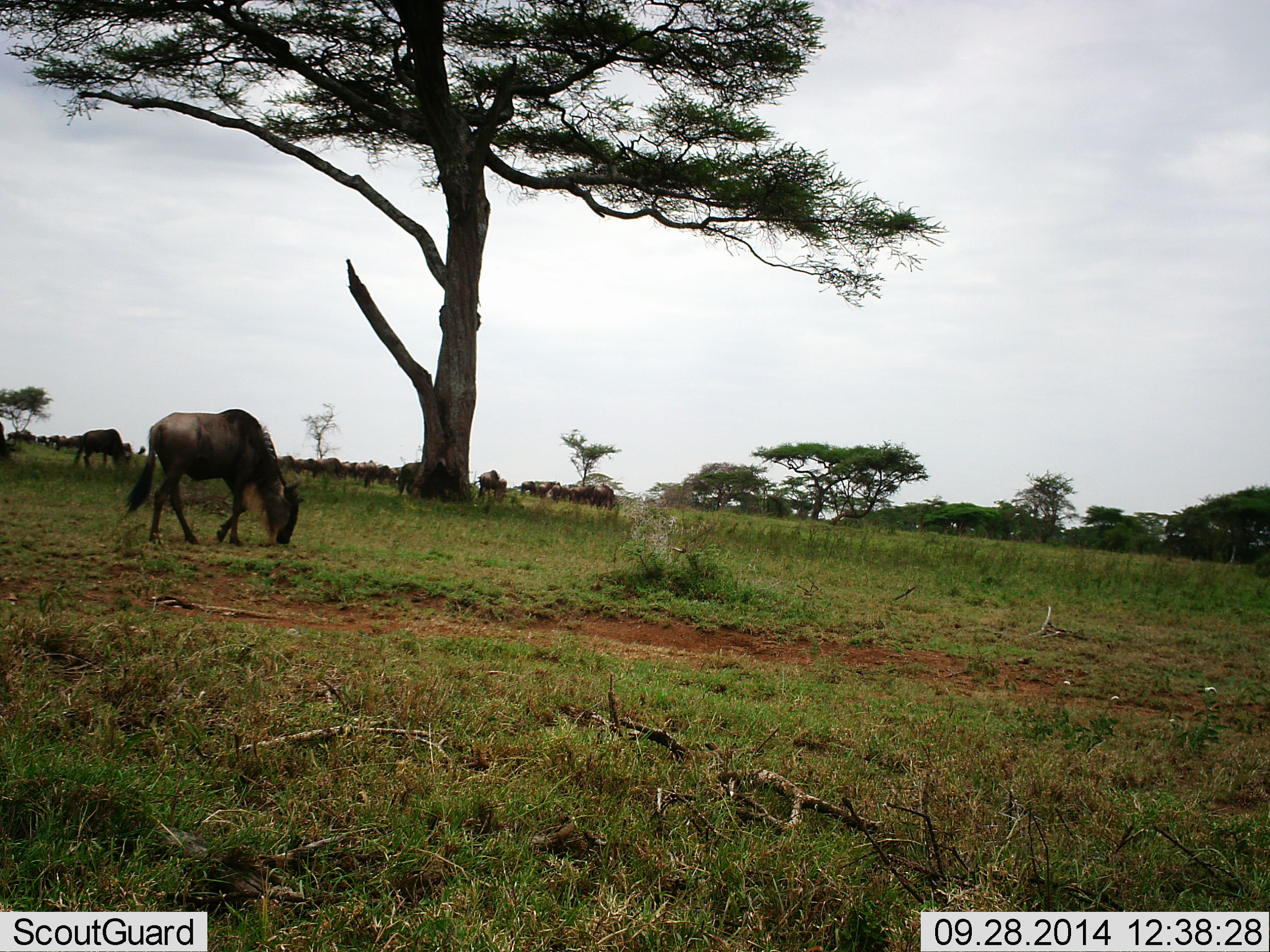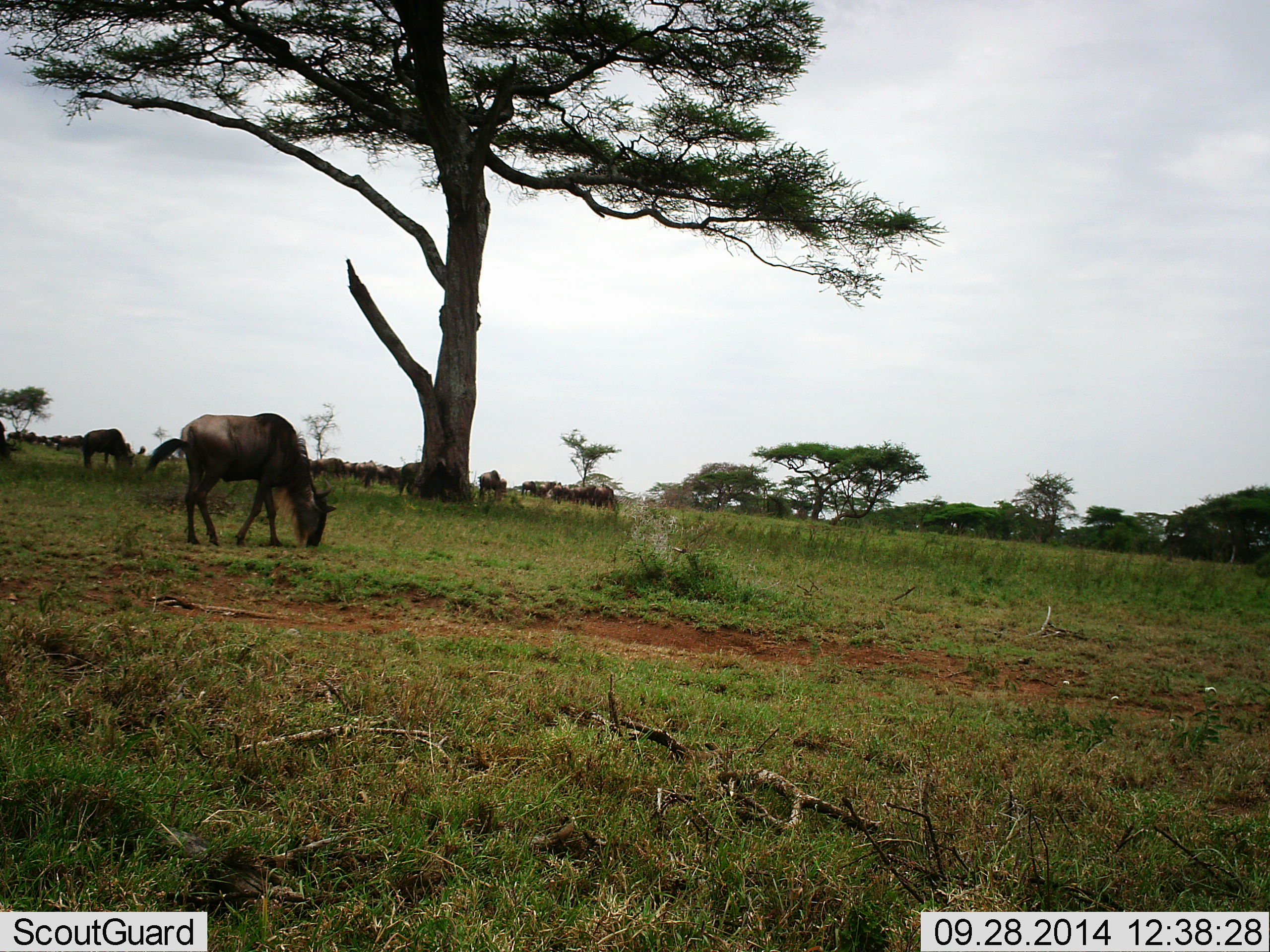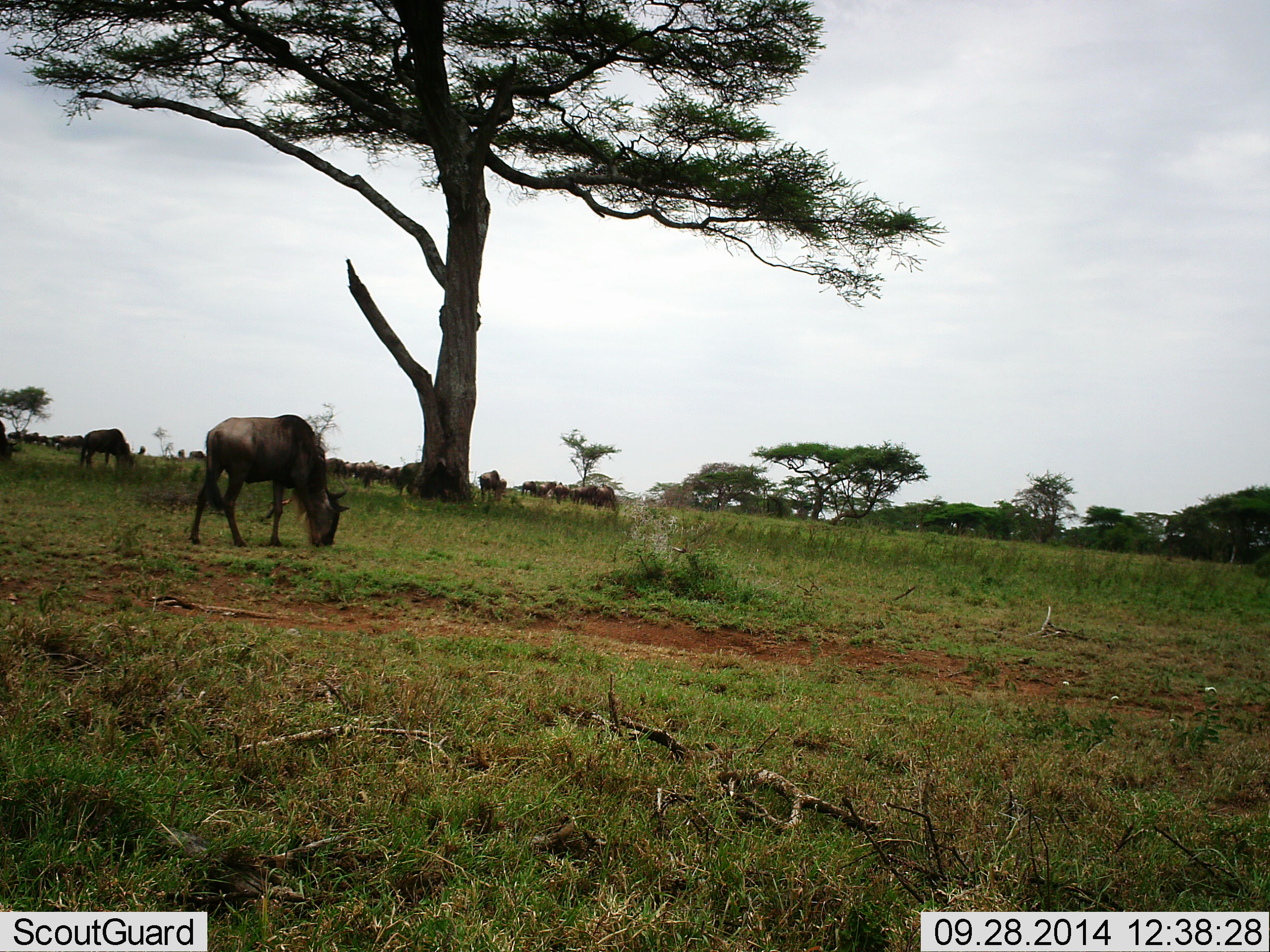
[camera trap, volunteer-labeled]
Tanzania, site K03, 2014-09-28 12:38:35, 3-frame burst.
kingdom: Animalia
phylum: Chordata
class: Mammalia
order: Artiodactyla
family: Bovidae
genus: Connochaetes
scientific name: Connochaetes taurinus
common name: blue wildebeest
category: wildebeest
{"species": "wildebeest (blue wildebeest) (Connochaetes taurinus)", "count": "11-50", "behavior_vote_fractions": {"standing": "22%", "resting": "11%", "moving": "11%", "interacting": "0%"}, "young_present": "0%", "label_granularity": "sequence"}